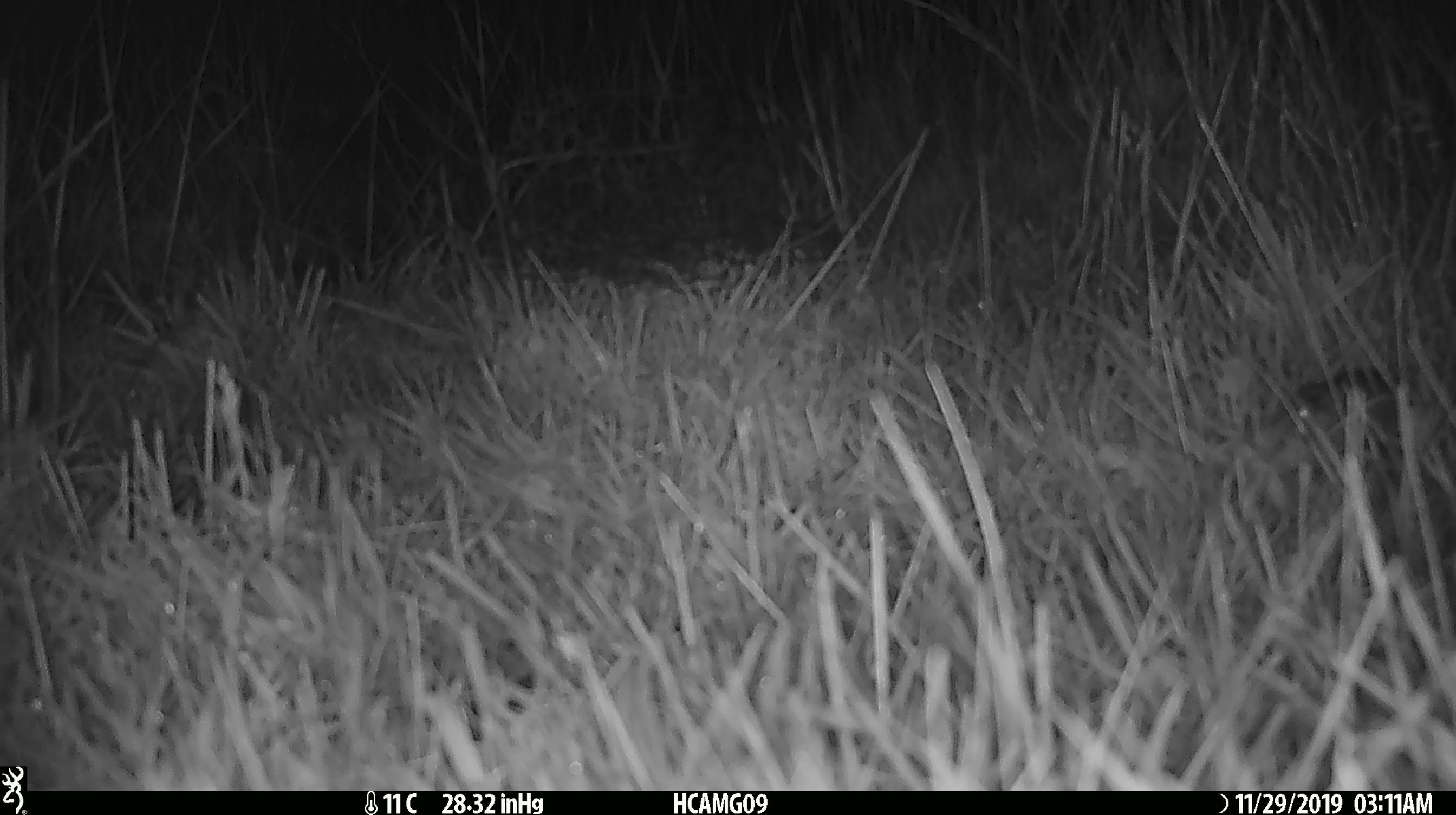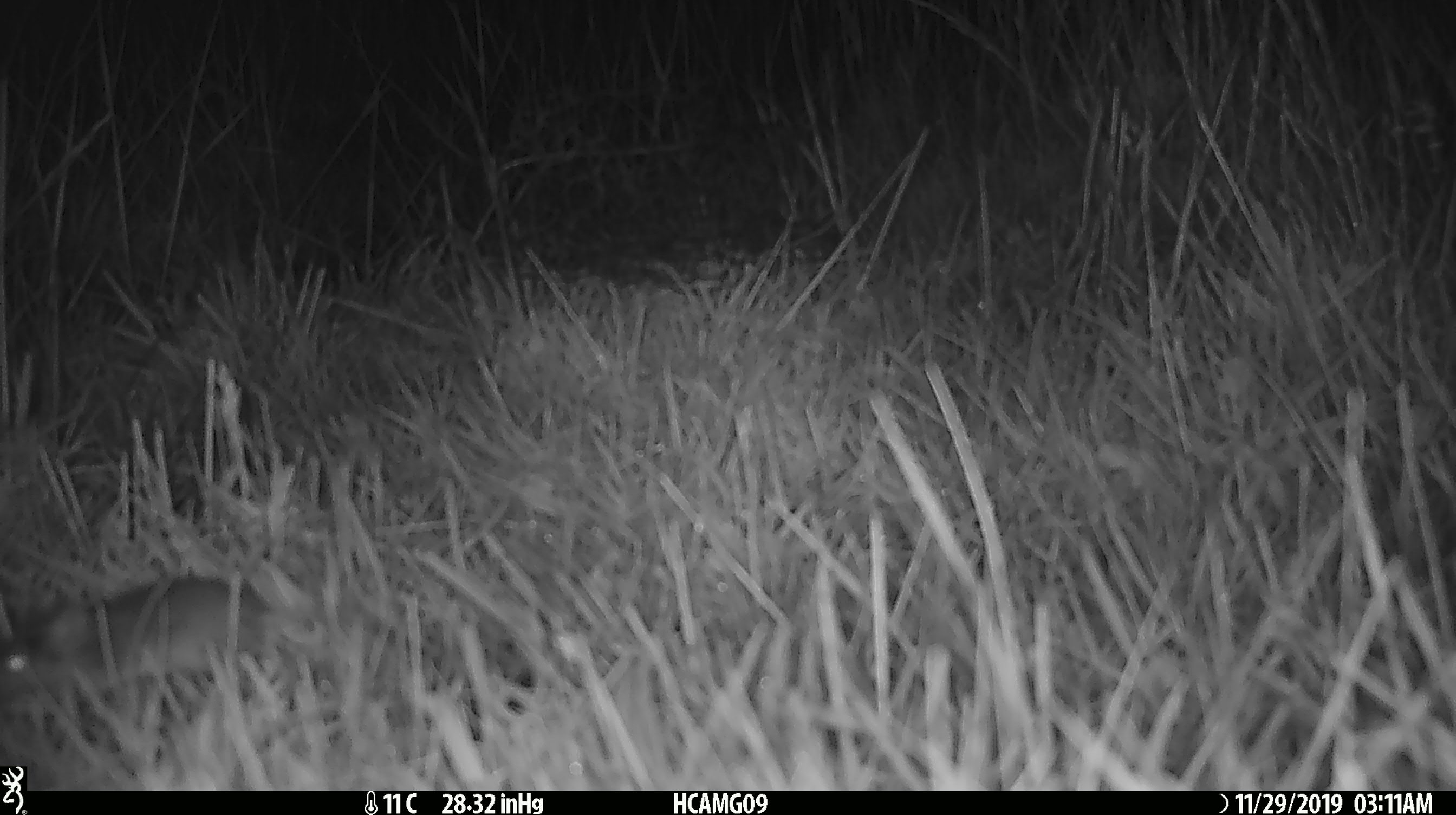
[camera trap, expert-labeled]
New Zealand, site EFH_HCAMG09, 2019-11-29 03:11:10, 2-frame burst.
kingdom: Animalia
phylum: Chordata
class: Mammalia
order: Rodentia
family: Muridae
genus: Mus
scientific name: Mus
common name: mouse